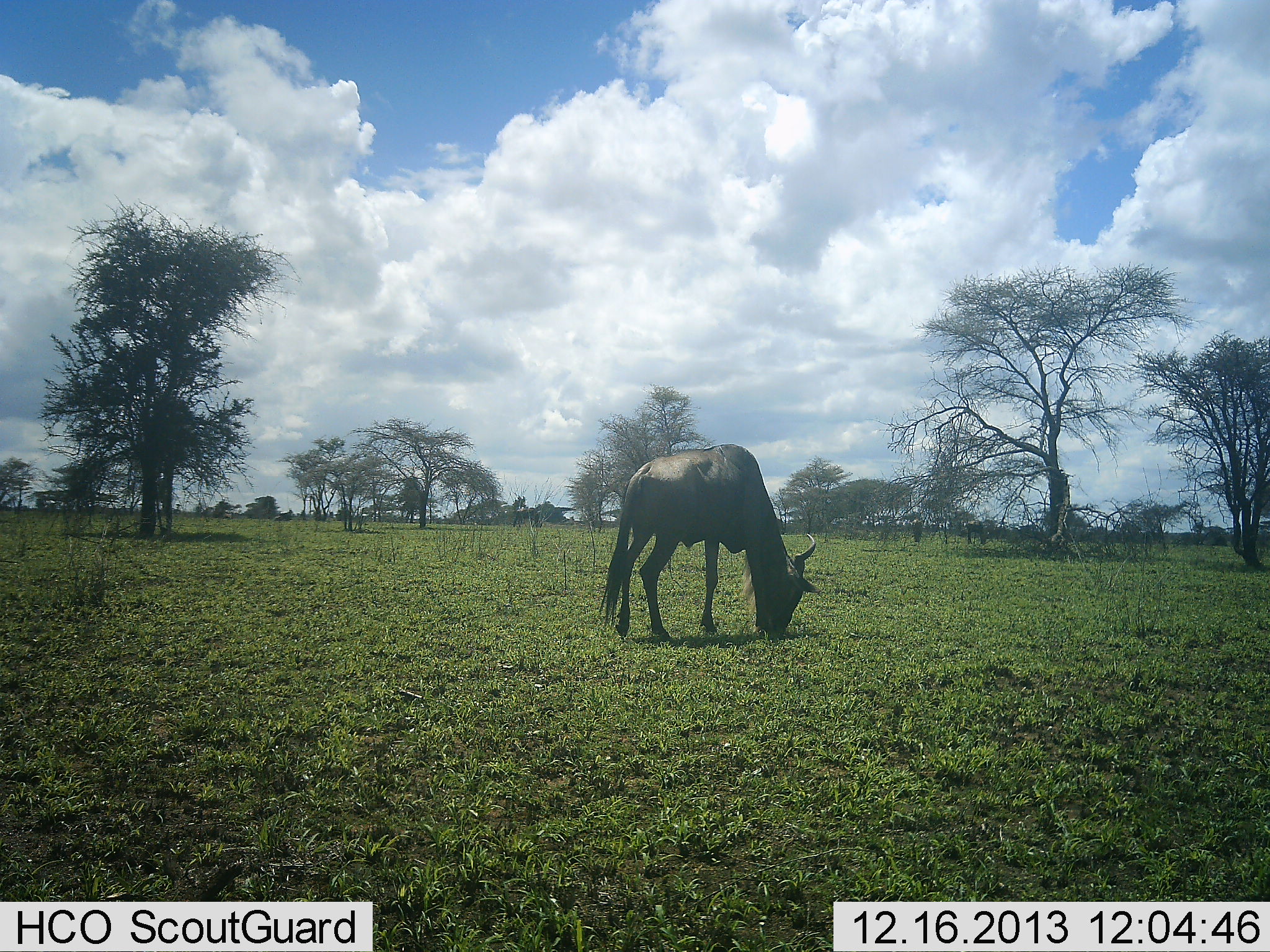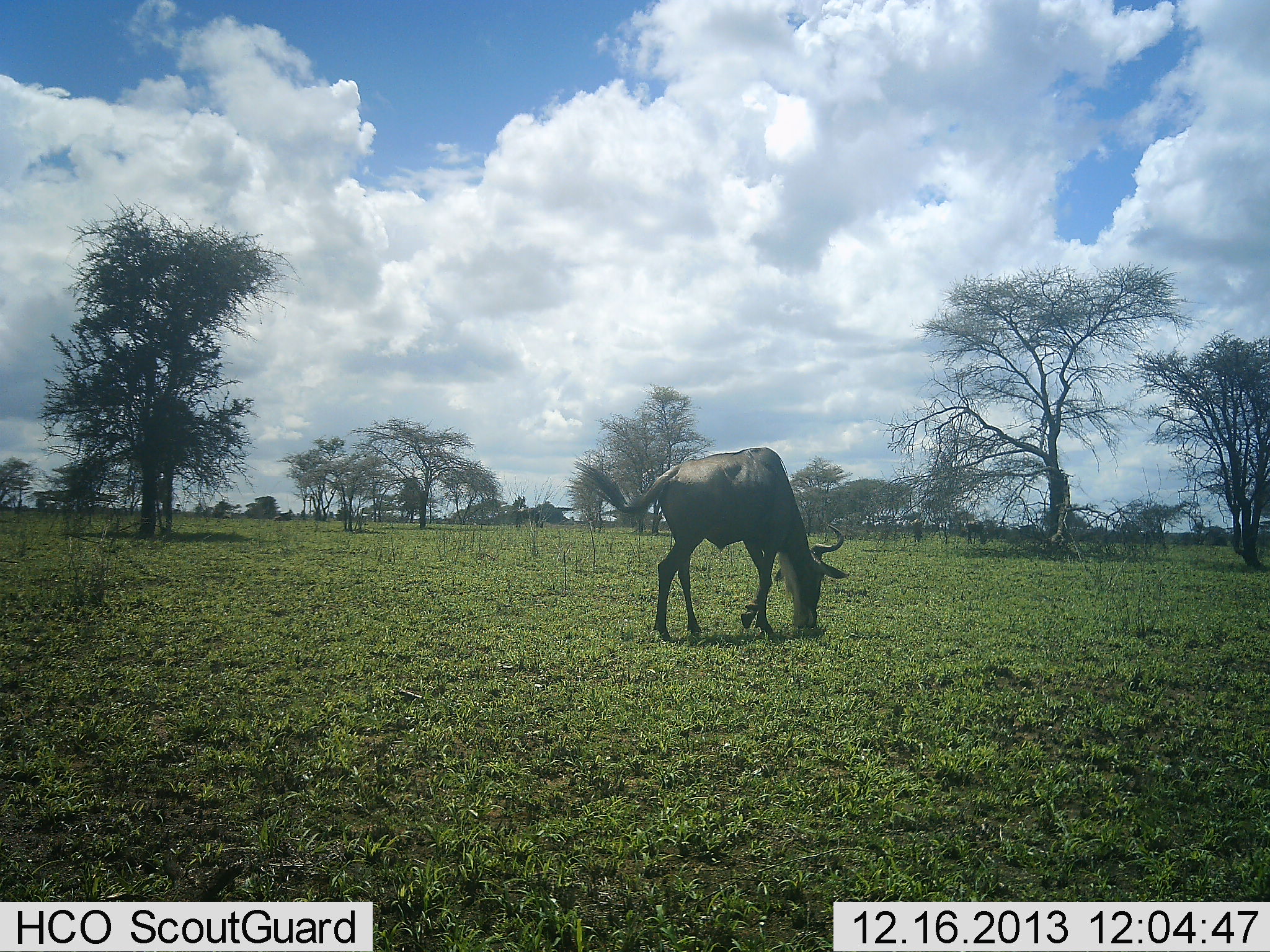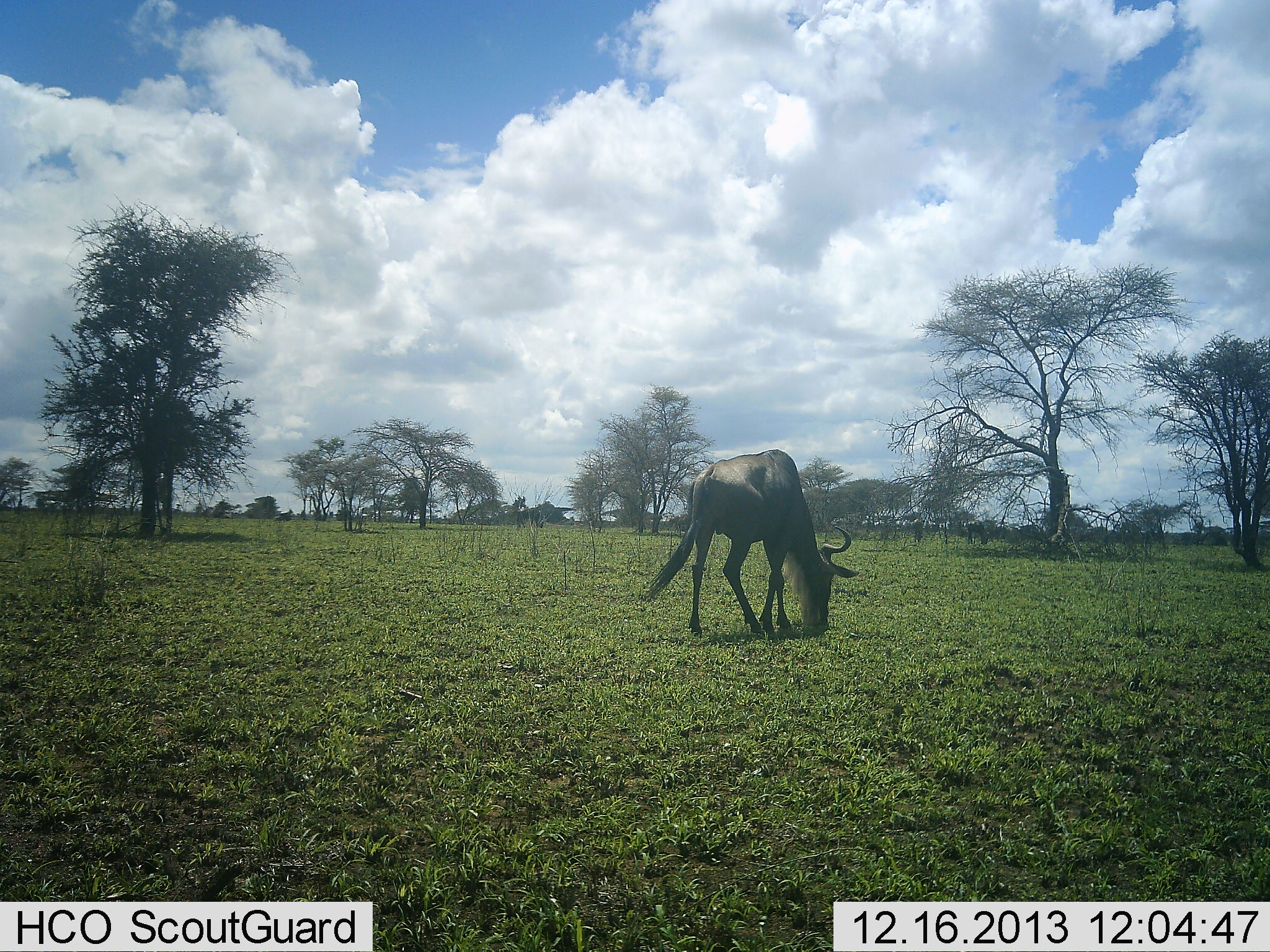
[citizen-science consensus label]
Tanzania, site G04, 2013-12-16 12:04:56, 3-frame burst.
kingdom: Animalia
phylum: Chordata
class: Mammalia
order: Artiodactyla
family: Bovidae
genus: Connochaetes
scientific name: Connochaetes taurinus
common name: blue wildebeest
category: wildebeest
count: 1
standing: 0%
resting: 0%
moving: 60%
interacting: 0%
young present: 0%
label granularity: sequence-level